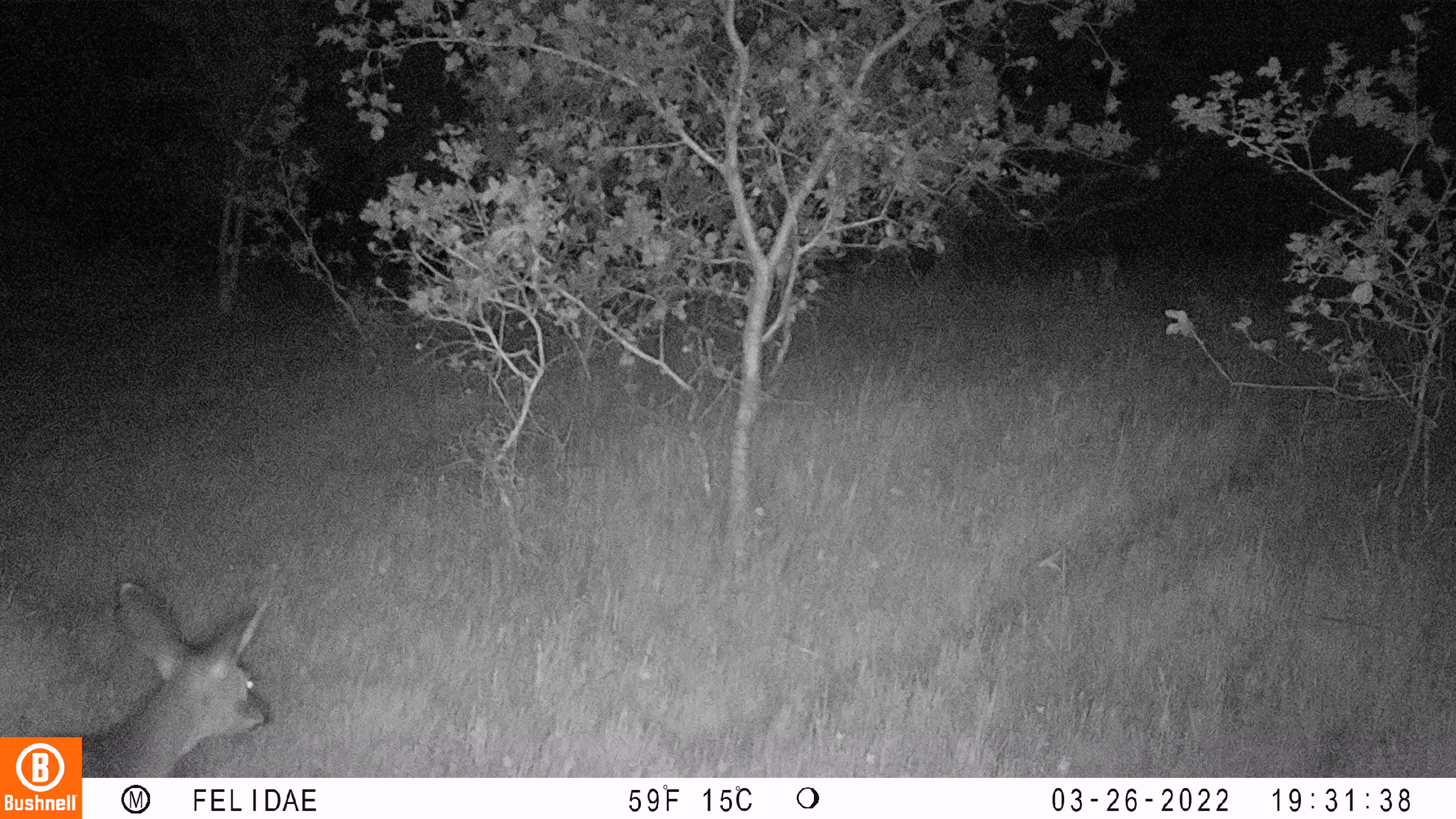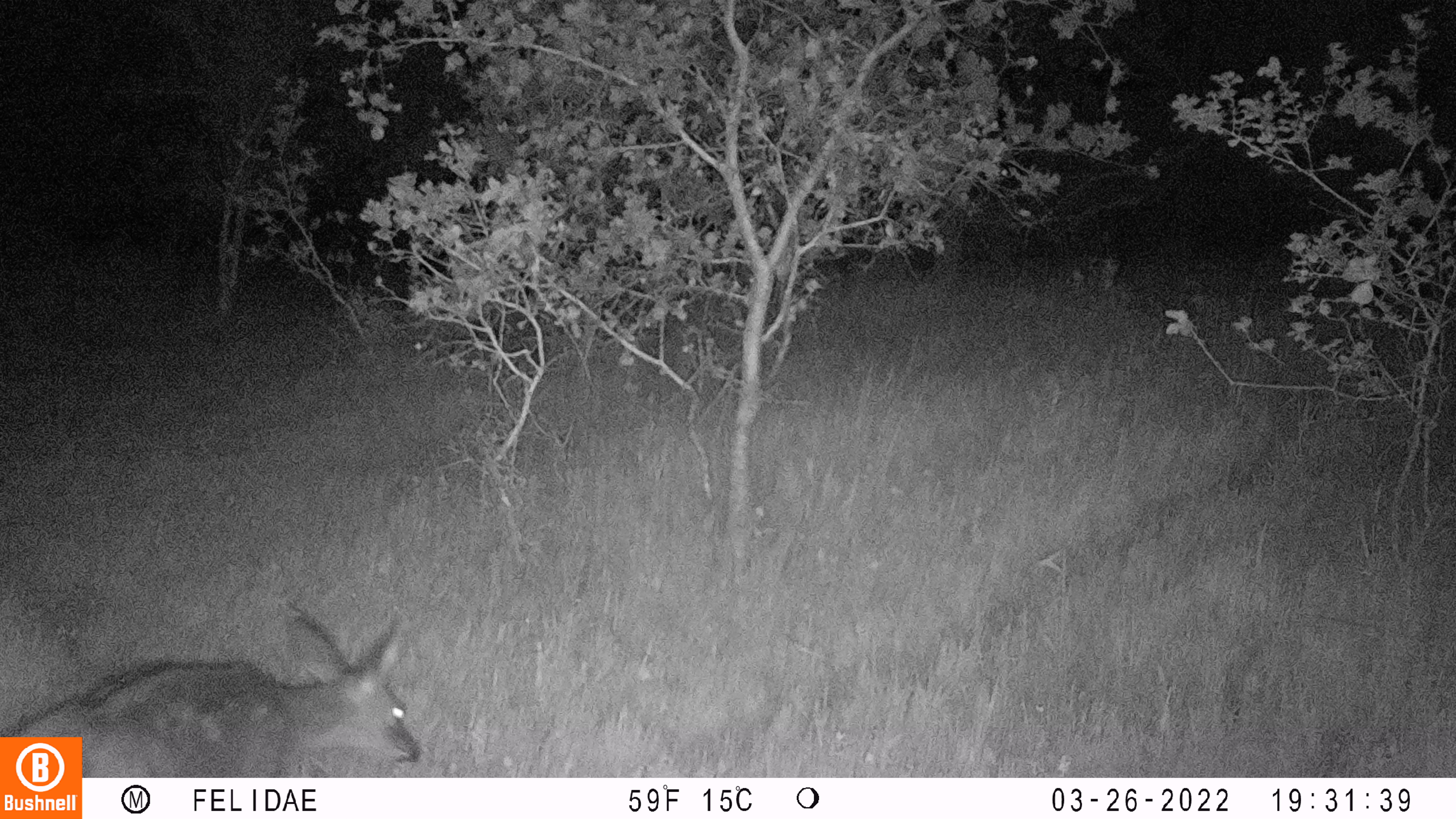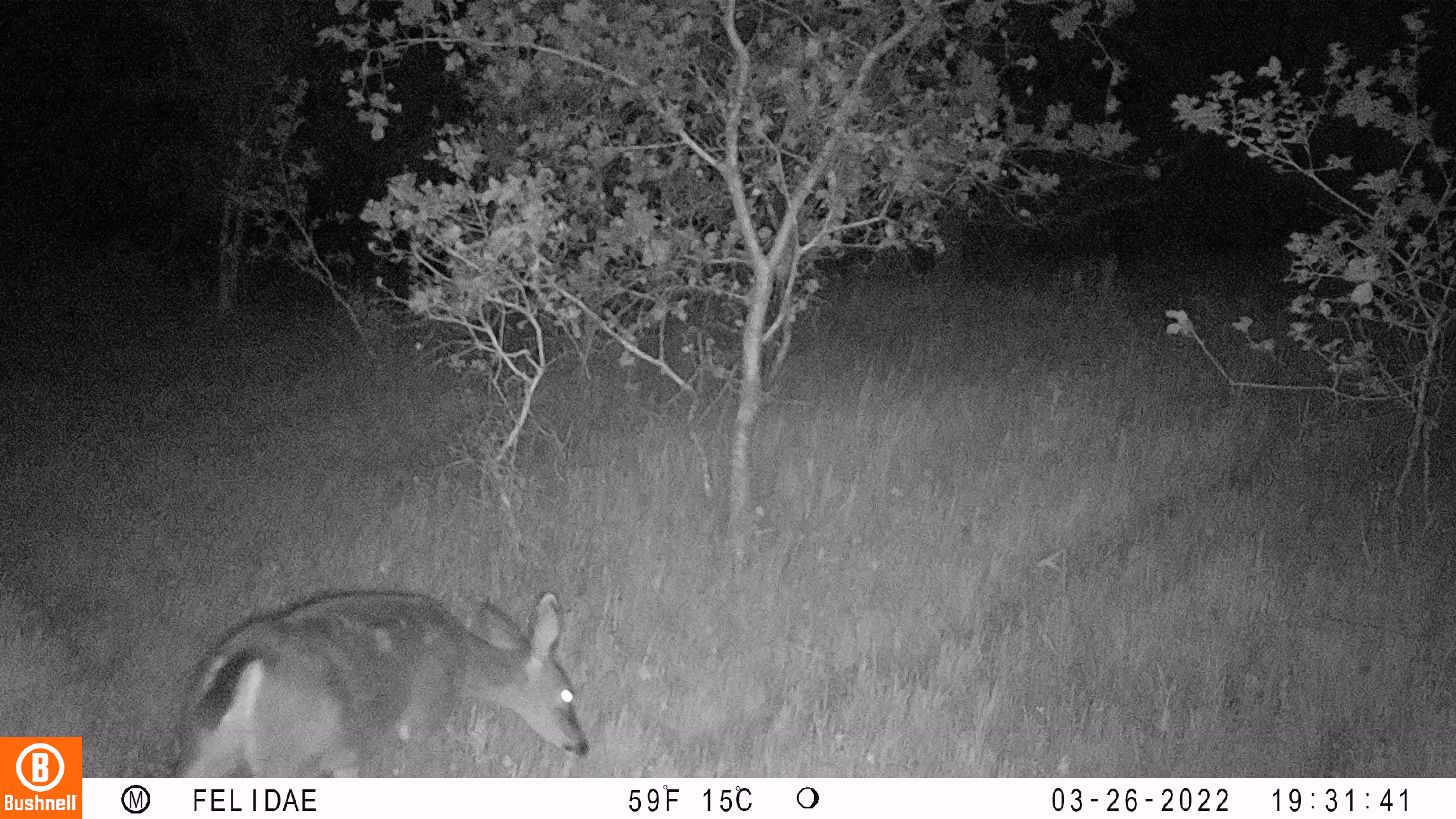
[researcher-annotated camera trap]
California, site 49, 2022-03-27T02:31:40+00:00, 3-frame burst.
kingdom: Animalia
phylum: Chordata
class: Mammalia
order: Artiodactyla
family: Cervidae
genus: Odocoileus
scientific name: Odocoileus hemionus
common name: mule deer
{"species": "mule deer (Odocoileus hemionus)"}